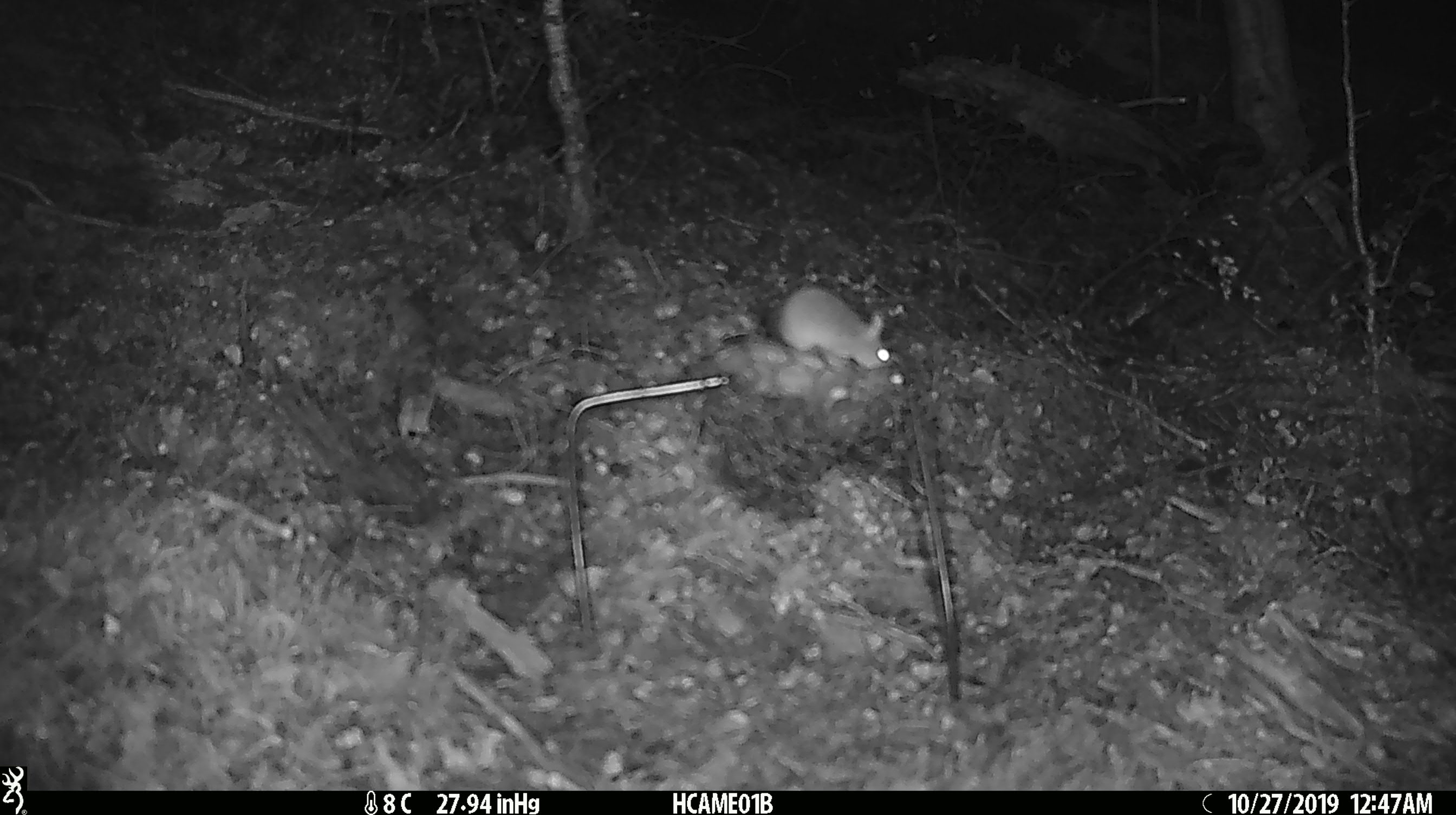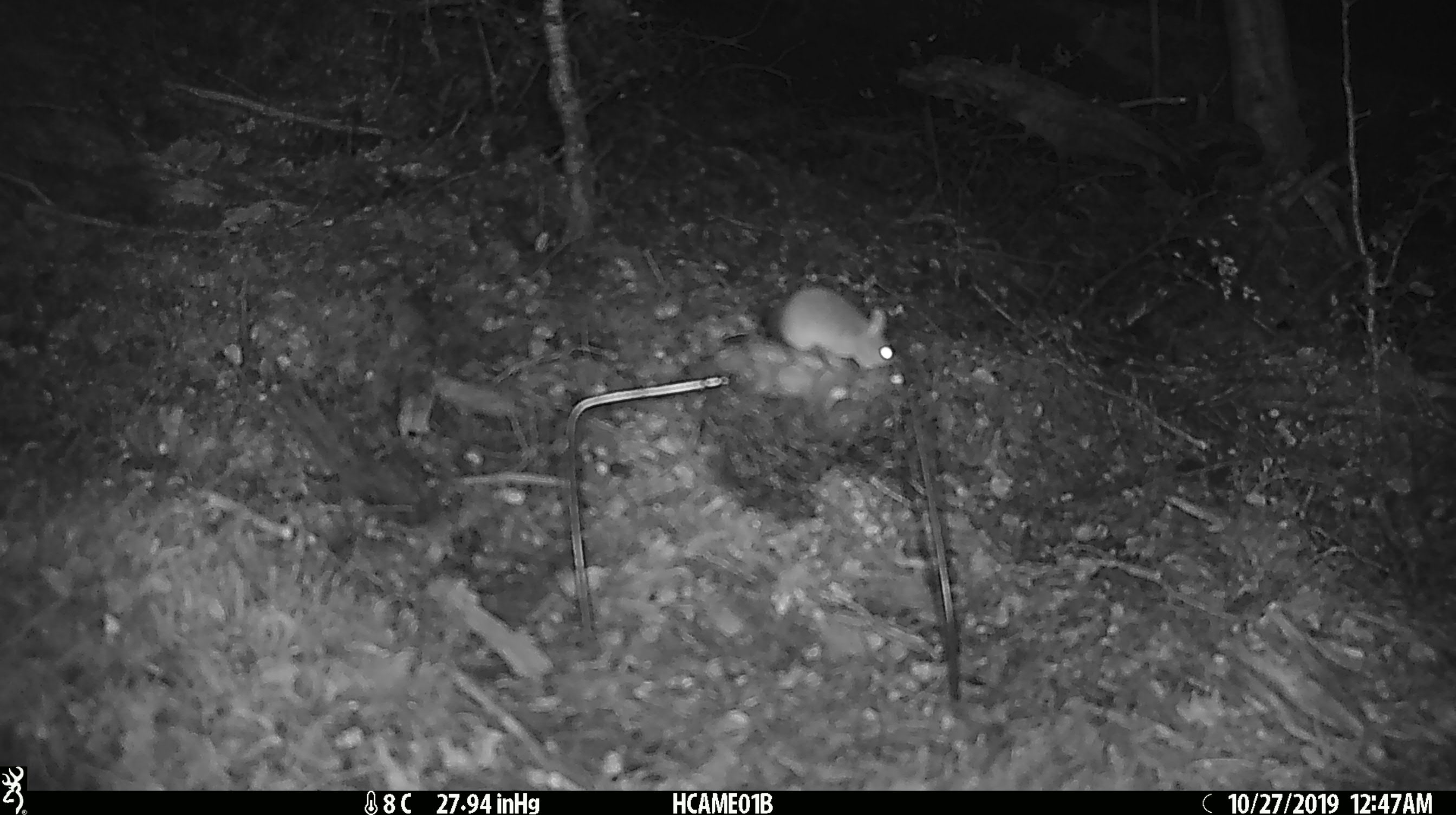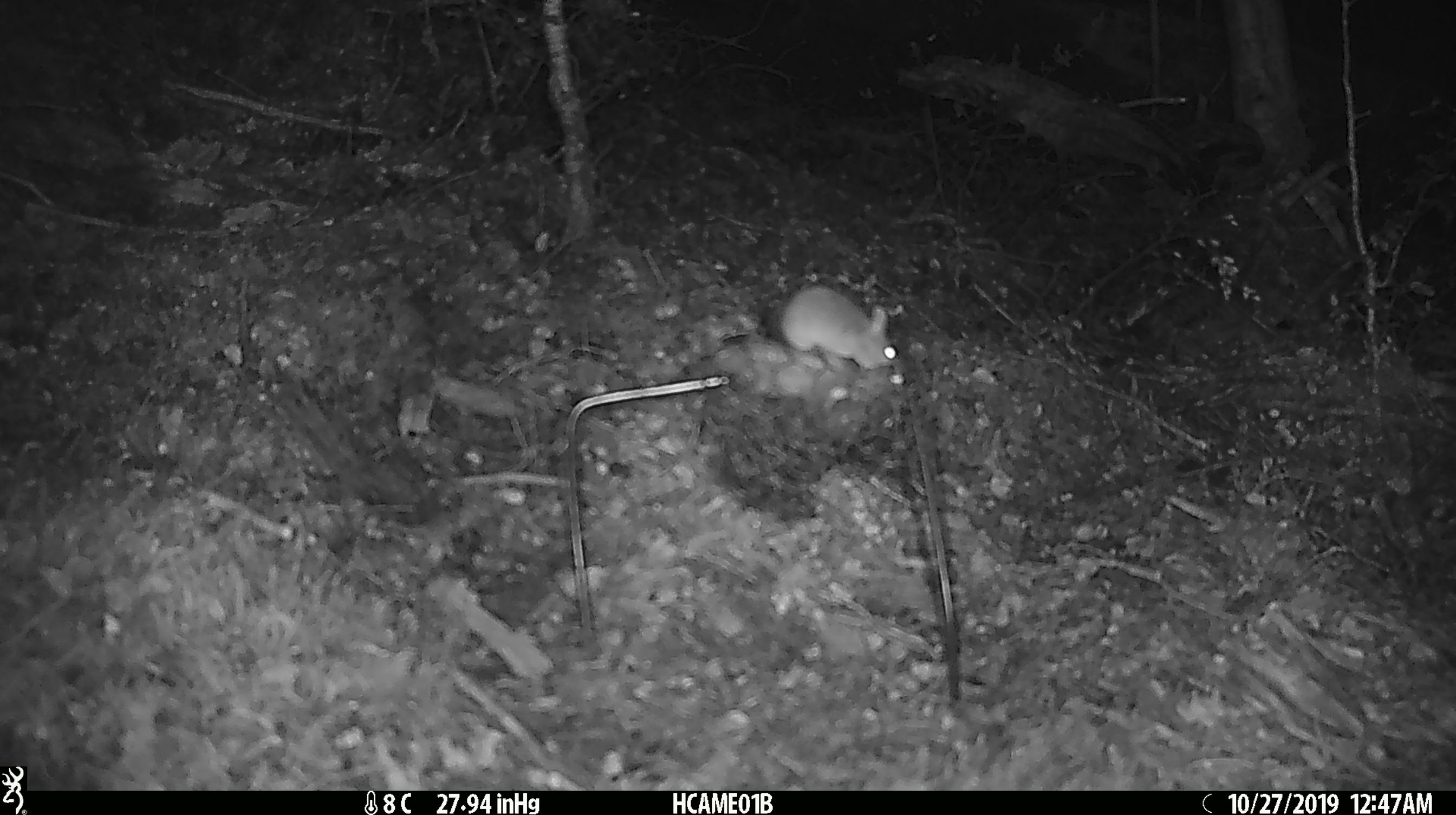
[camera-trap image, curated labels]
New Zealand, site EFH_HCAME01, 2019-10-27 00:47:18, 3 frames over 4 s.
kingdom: Animalia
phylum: Chordata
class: Mammalia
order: Rodentia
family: Muridae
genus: Mus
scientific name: Mus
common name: mouse